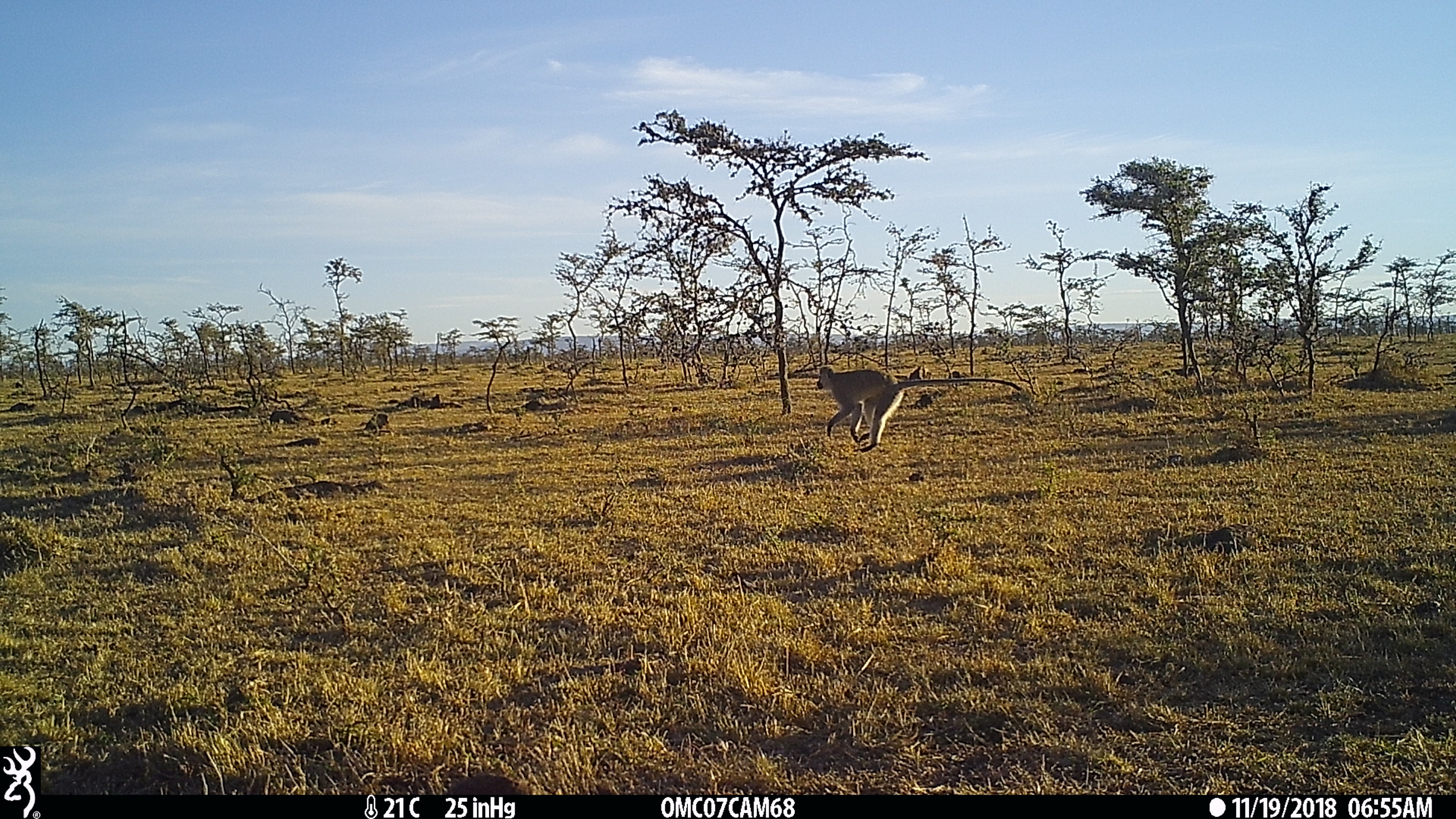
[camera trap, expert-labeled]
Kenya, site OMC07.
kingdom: Animalia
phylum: Chordata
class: Mammalia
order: Primates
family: Cercopithecidae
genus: Chlorocebus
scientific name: Chlorocebus pygerythrus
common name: vervet monkey